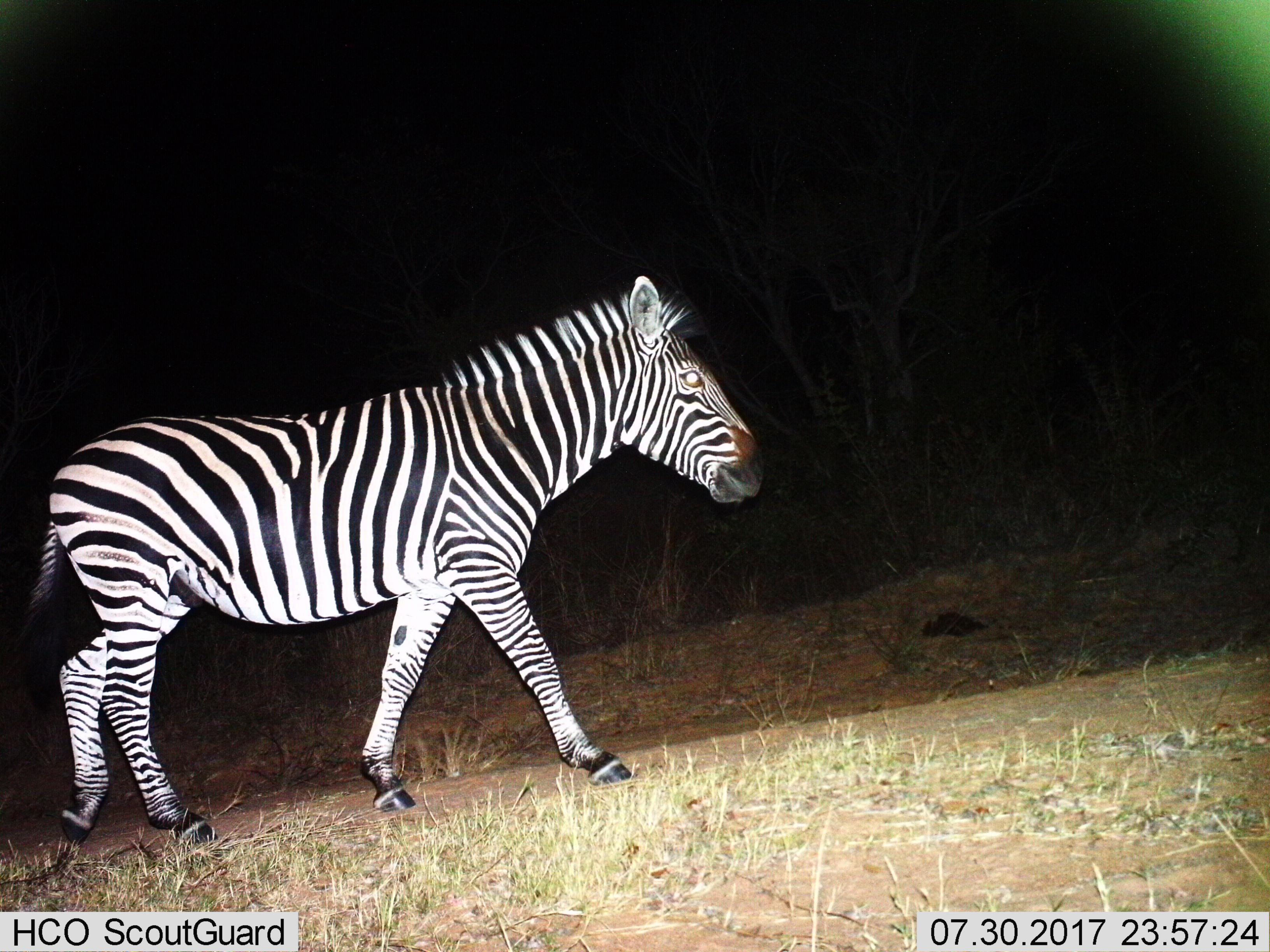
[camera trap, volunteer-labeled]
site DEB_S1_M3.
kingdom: Animalia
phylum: Chordata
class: Mammalia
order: Perissodactyla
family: Equidae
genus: Equus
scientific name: Equus quagga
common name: plains zebra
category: zebraplains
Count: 1.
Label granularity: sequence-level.